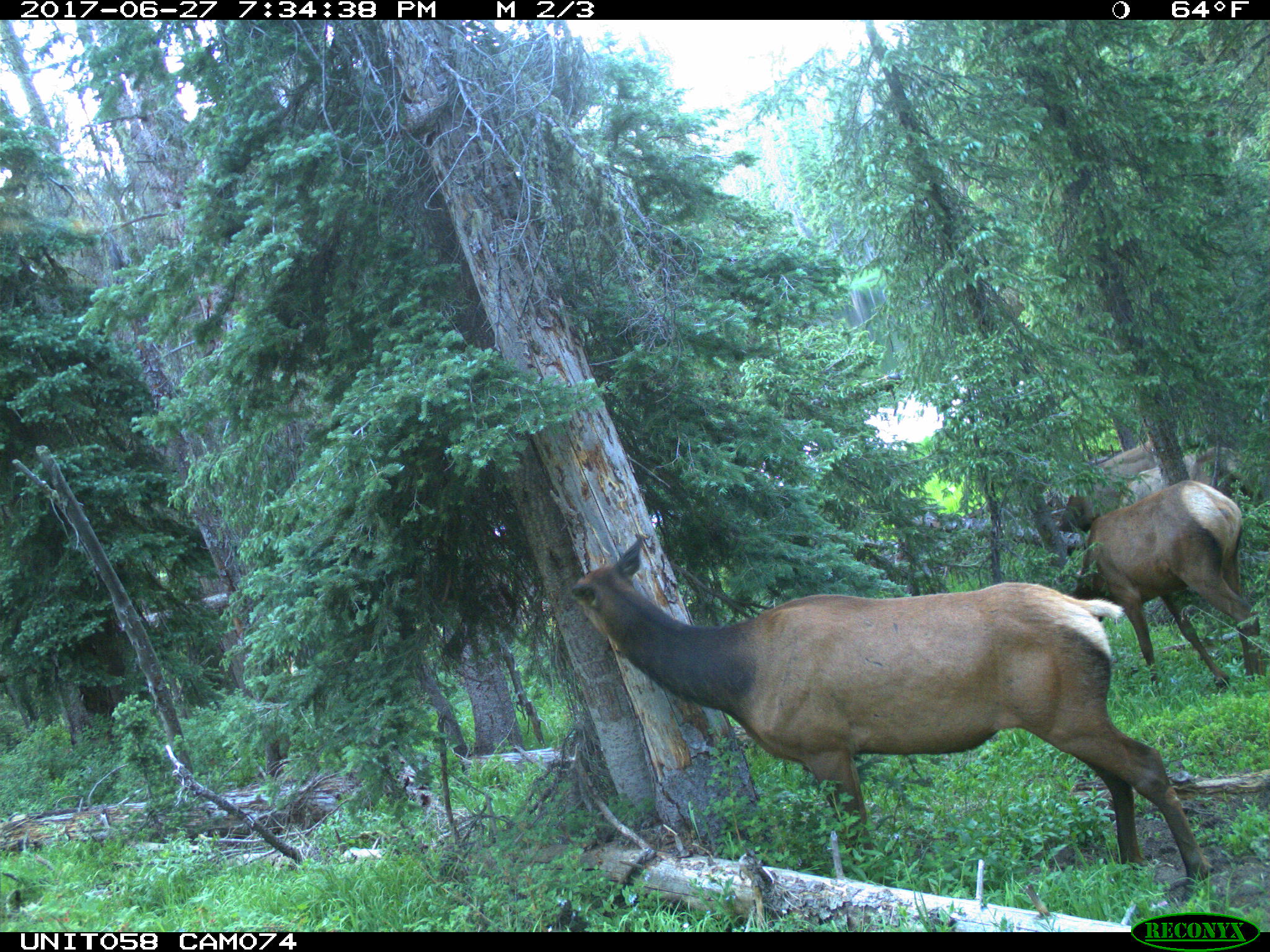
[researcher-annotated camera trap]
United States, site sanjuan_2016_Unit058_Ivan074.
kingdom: Animalia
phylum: Chordata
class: Mammalia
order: Artiodactyla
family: Cervidae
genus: Cervus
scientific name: Cervus elaphus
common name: red deer